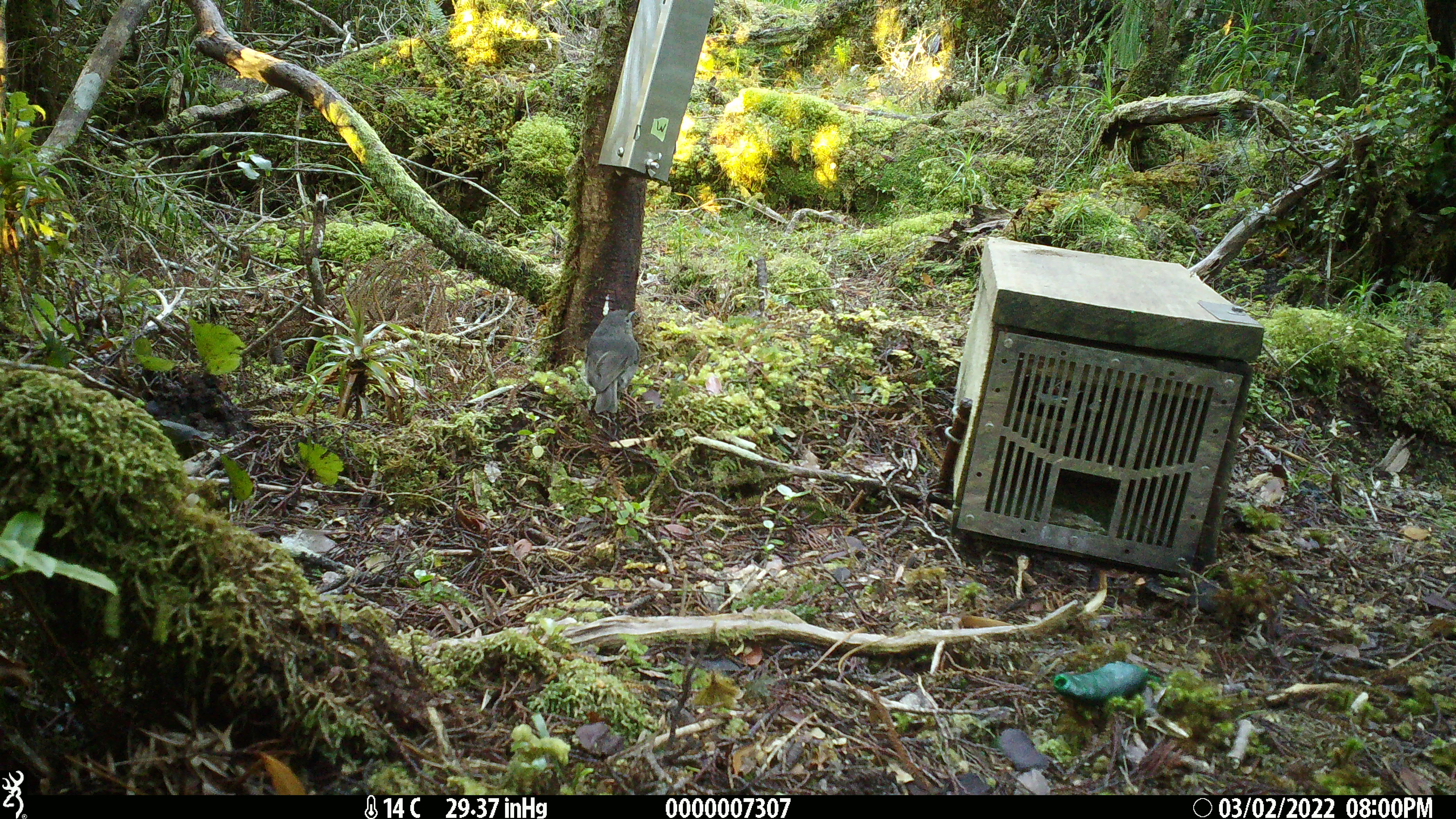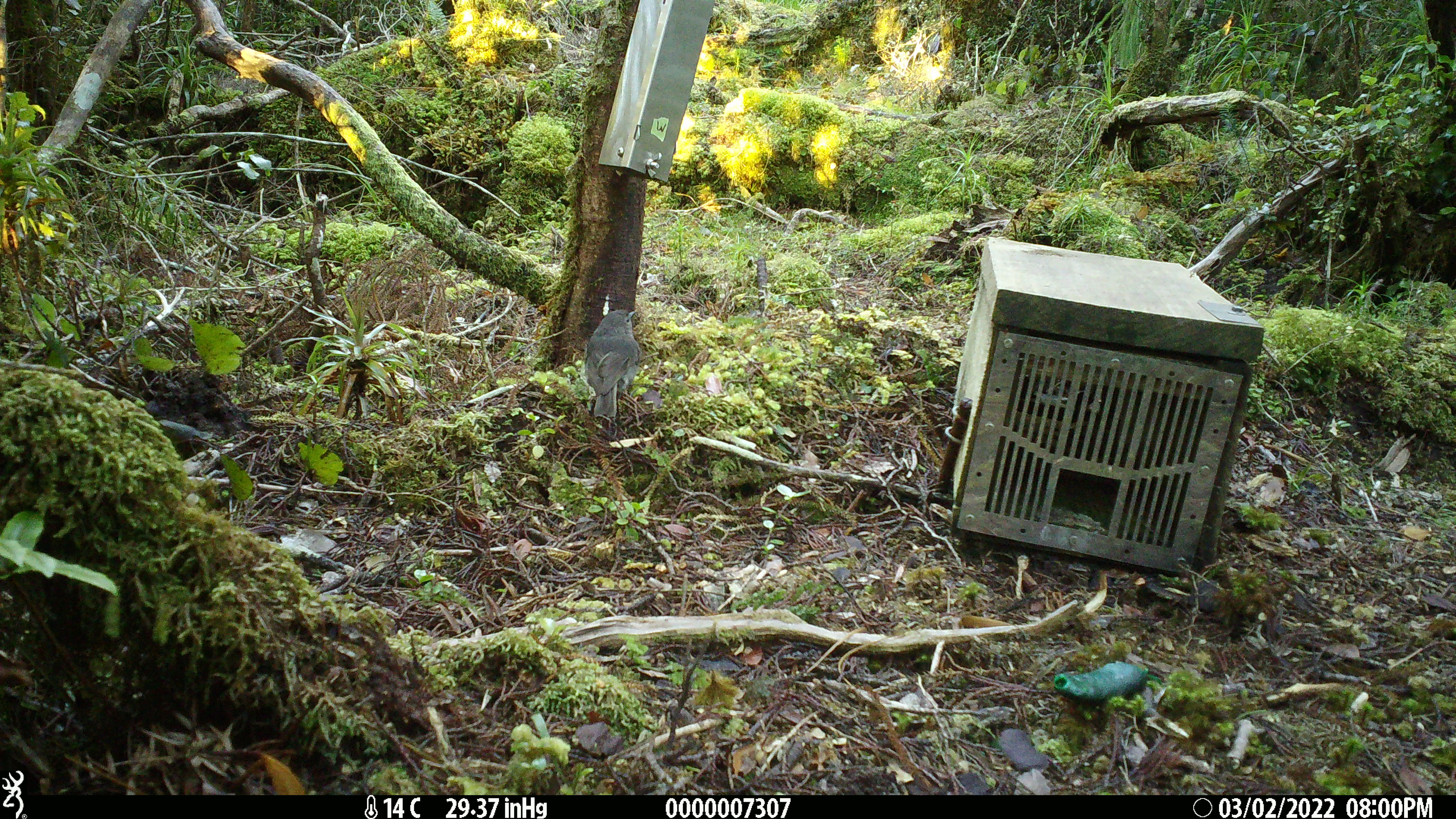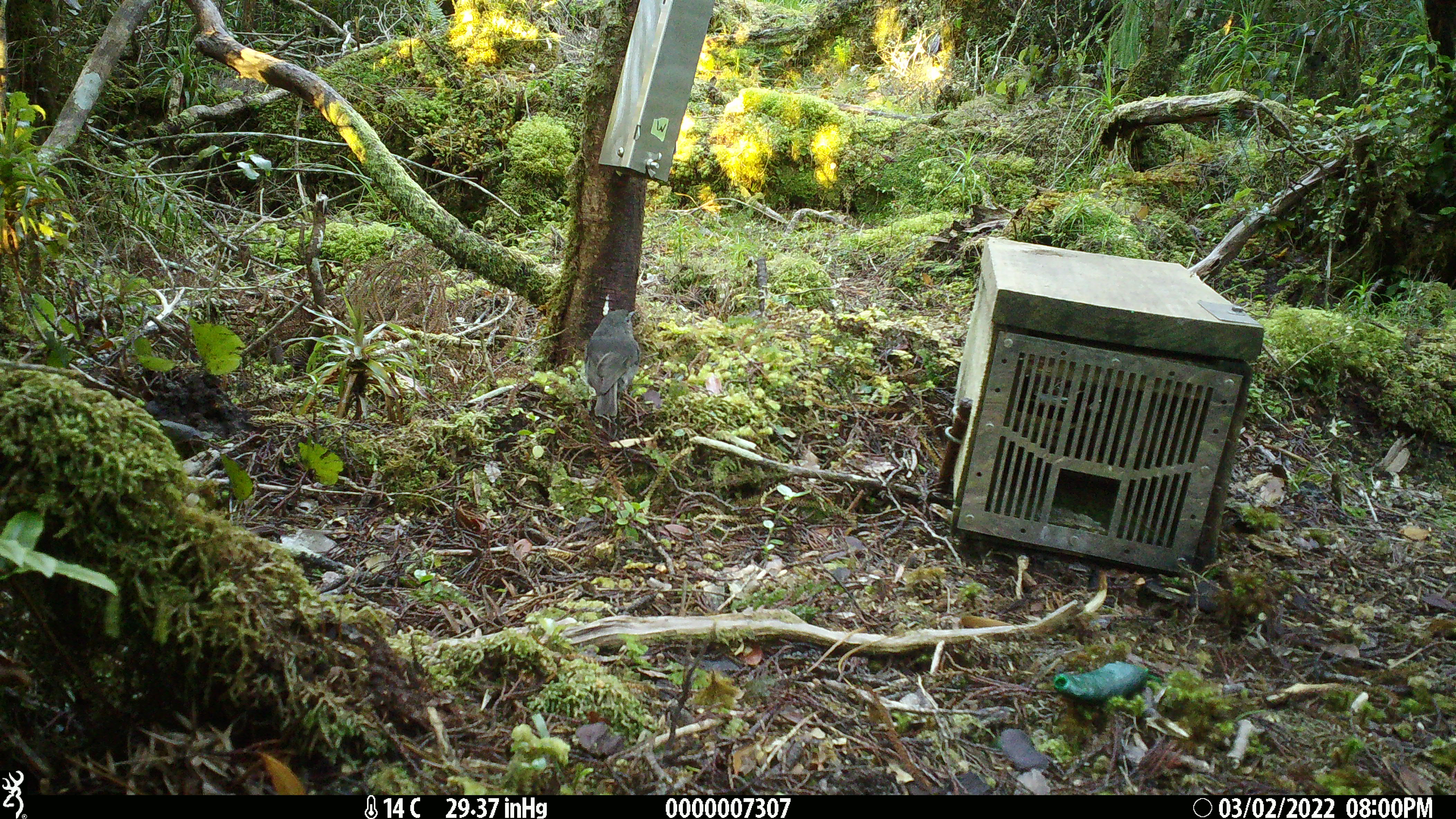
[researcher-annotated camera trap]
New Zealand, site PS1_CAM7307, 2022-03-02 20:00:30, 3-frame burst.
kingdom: Animalia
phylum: Chordata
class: Aves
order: Passeriformes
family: Petroicidae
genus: Petroica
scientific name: Petroica australis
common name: new zealand robin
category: robin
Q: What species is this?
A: Robin (new zealand robin) (Petroica australis).